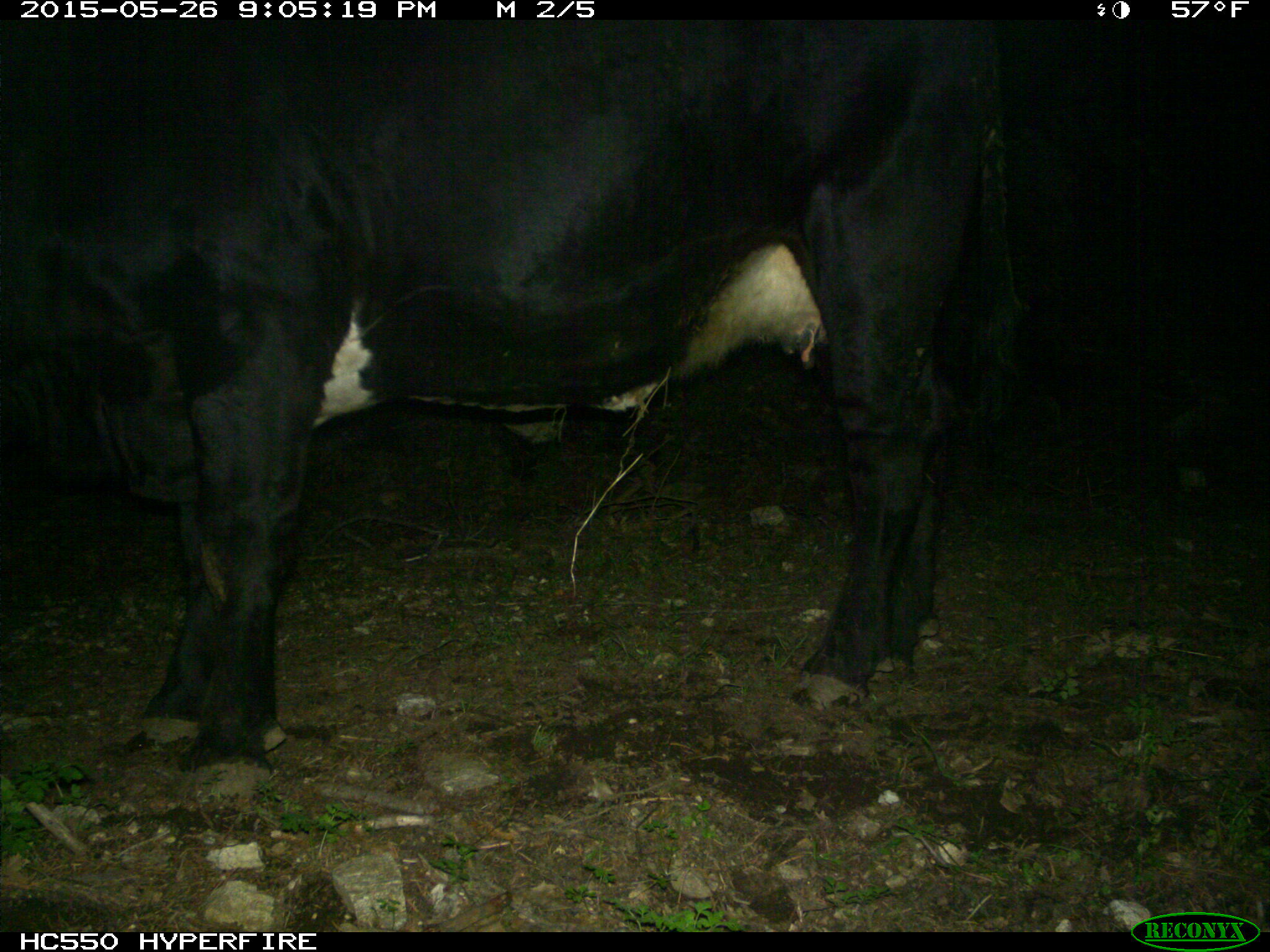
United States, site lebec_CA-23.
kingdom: Animalia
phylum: Chordata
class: Mammalia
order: Artiodactyla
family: Bovidae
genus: Bos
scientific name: Bos taurus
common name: domestic cow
Bos taurus (domestic cow).